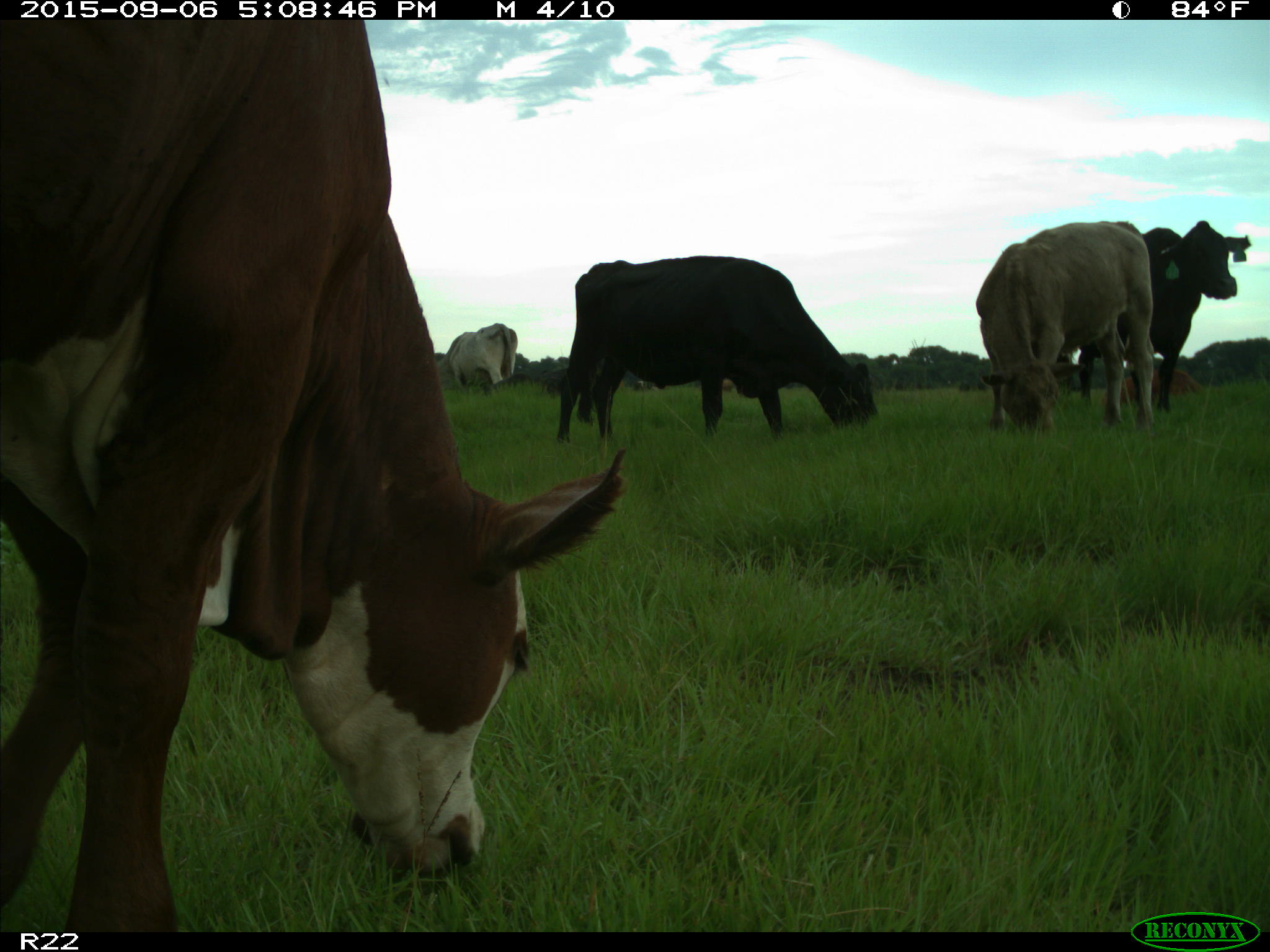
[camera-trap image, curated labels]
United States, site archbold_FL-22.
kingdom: Animalia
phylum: Chordata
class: Mammalia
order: Artiodactyla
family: Bovidae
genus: Bos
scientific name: Bos taurus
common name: domestic cow